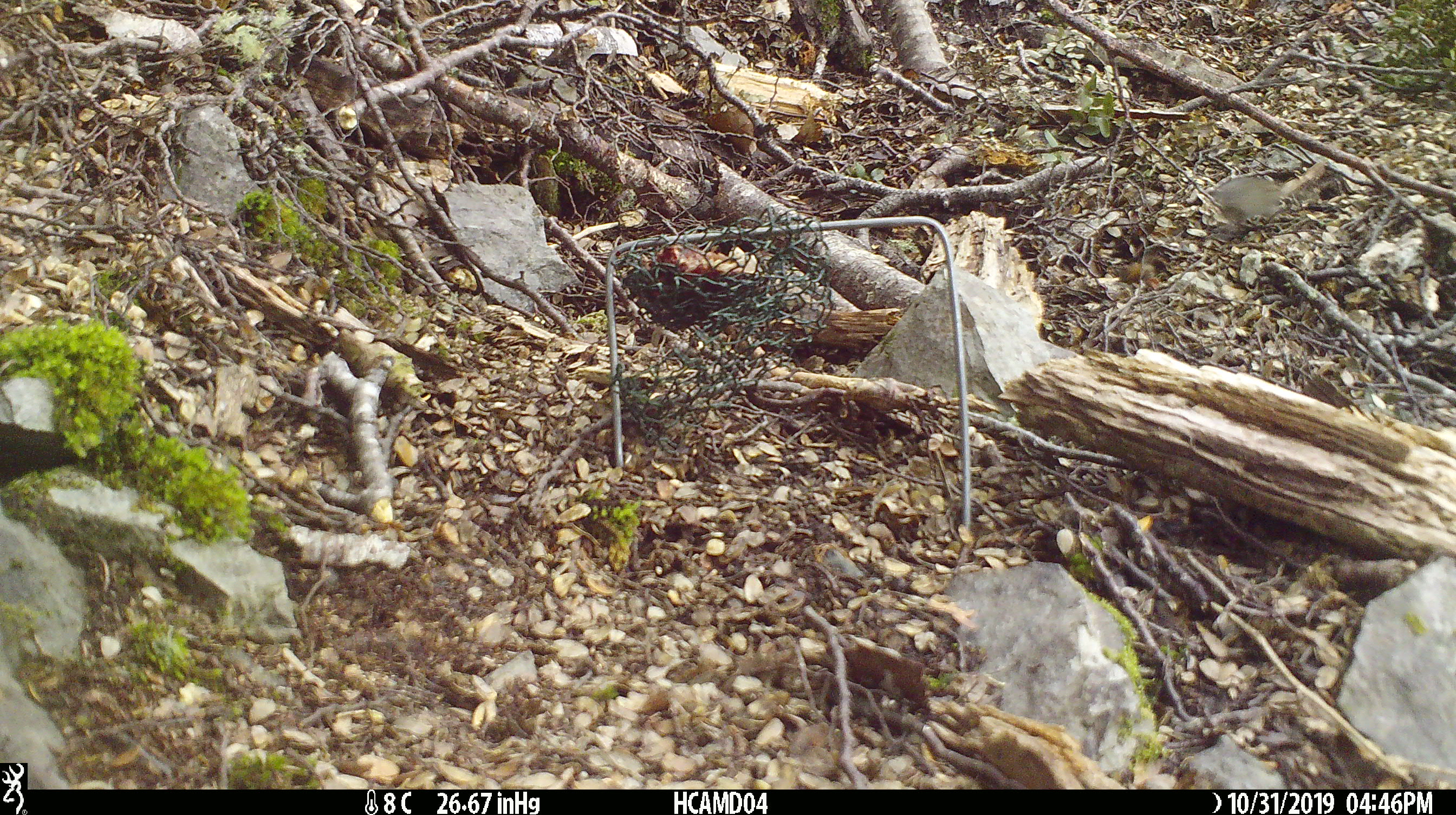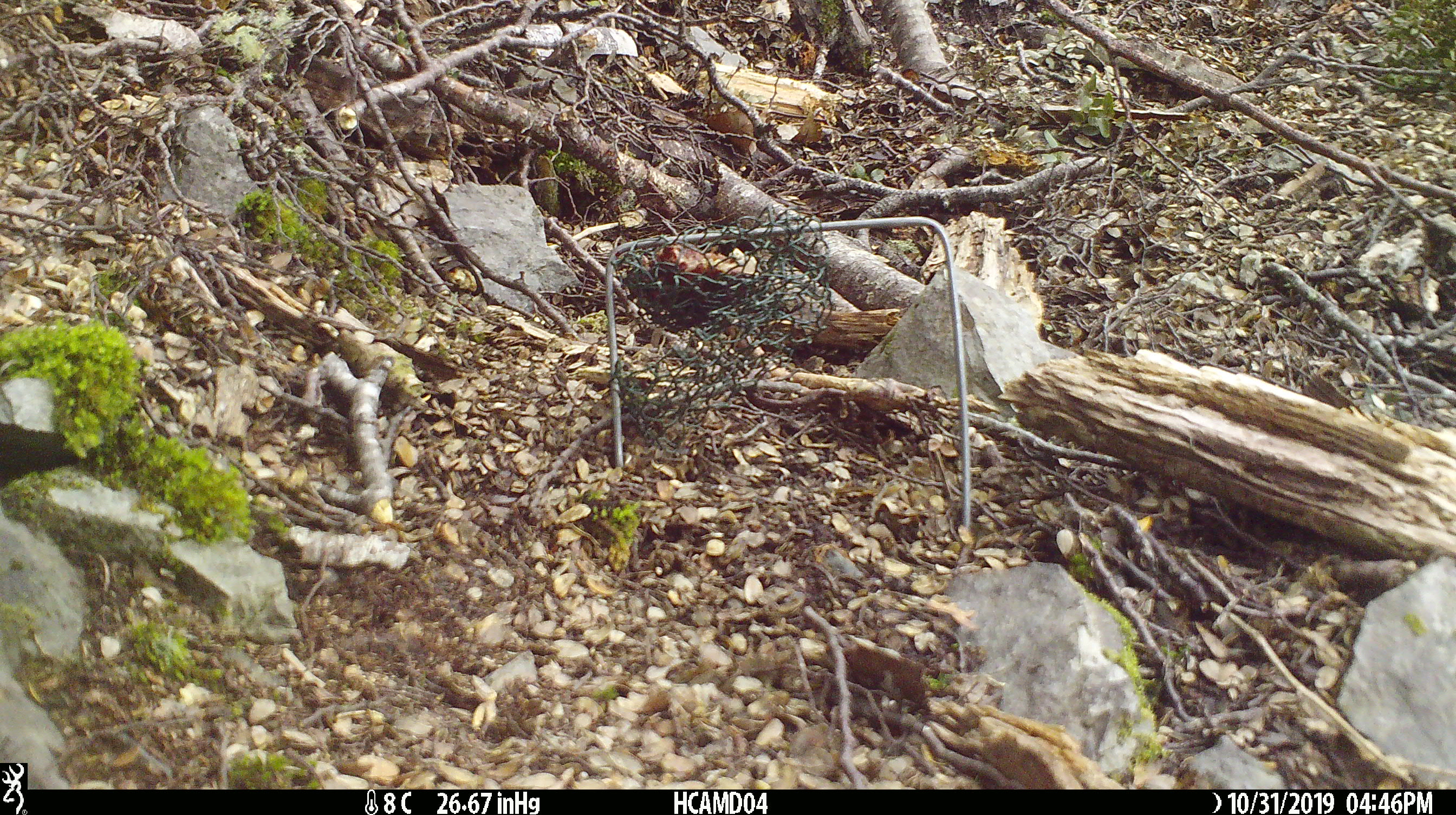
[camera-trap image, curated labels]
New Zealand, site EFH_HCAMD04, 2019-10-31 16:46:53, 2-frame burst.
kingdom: Animalia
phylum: Chordata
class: Mammalia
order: Rodentia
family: Muridae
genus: Mus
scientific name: Mus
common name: mouse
Mouse (Mus).